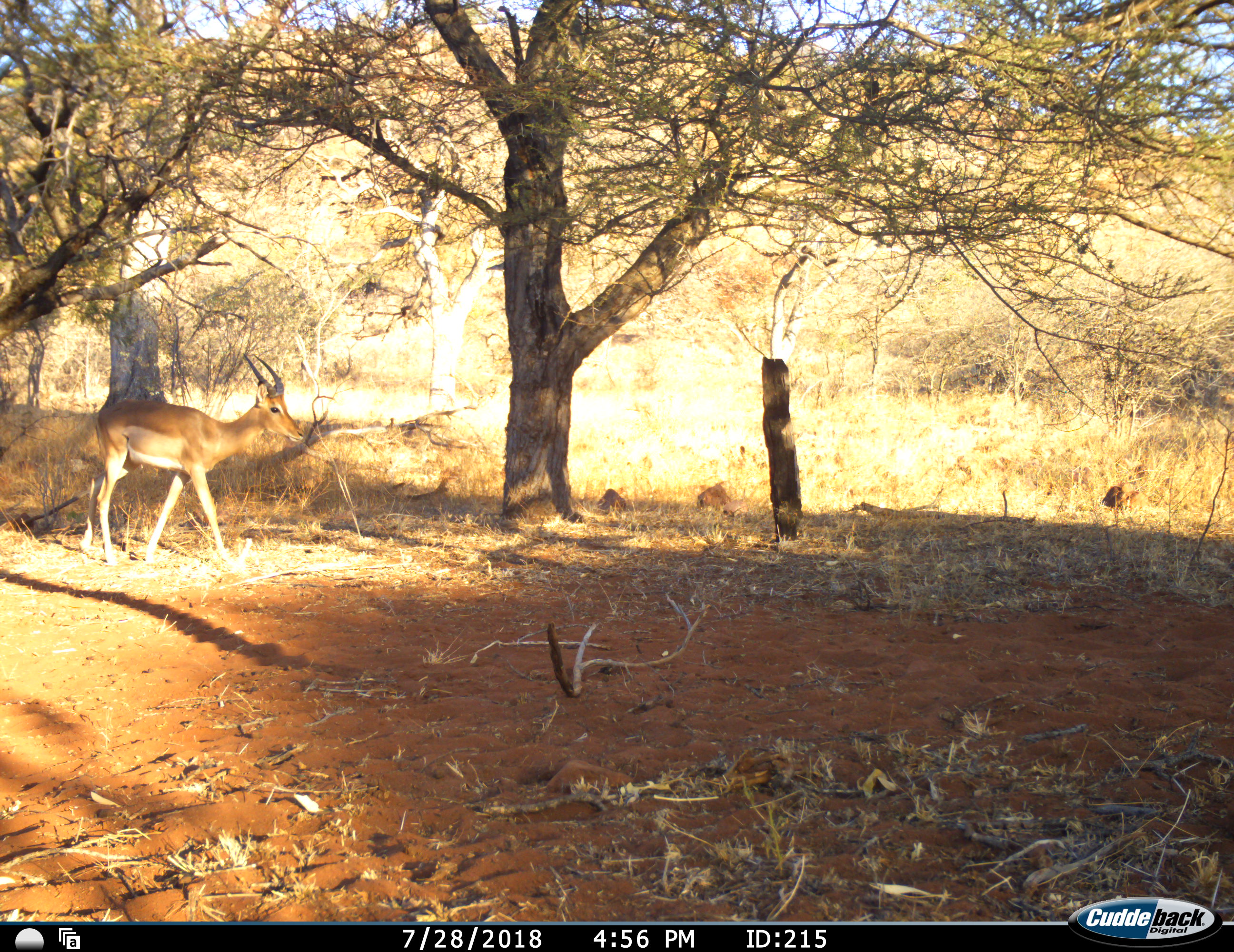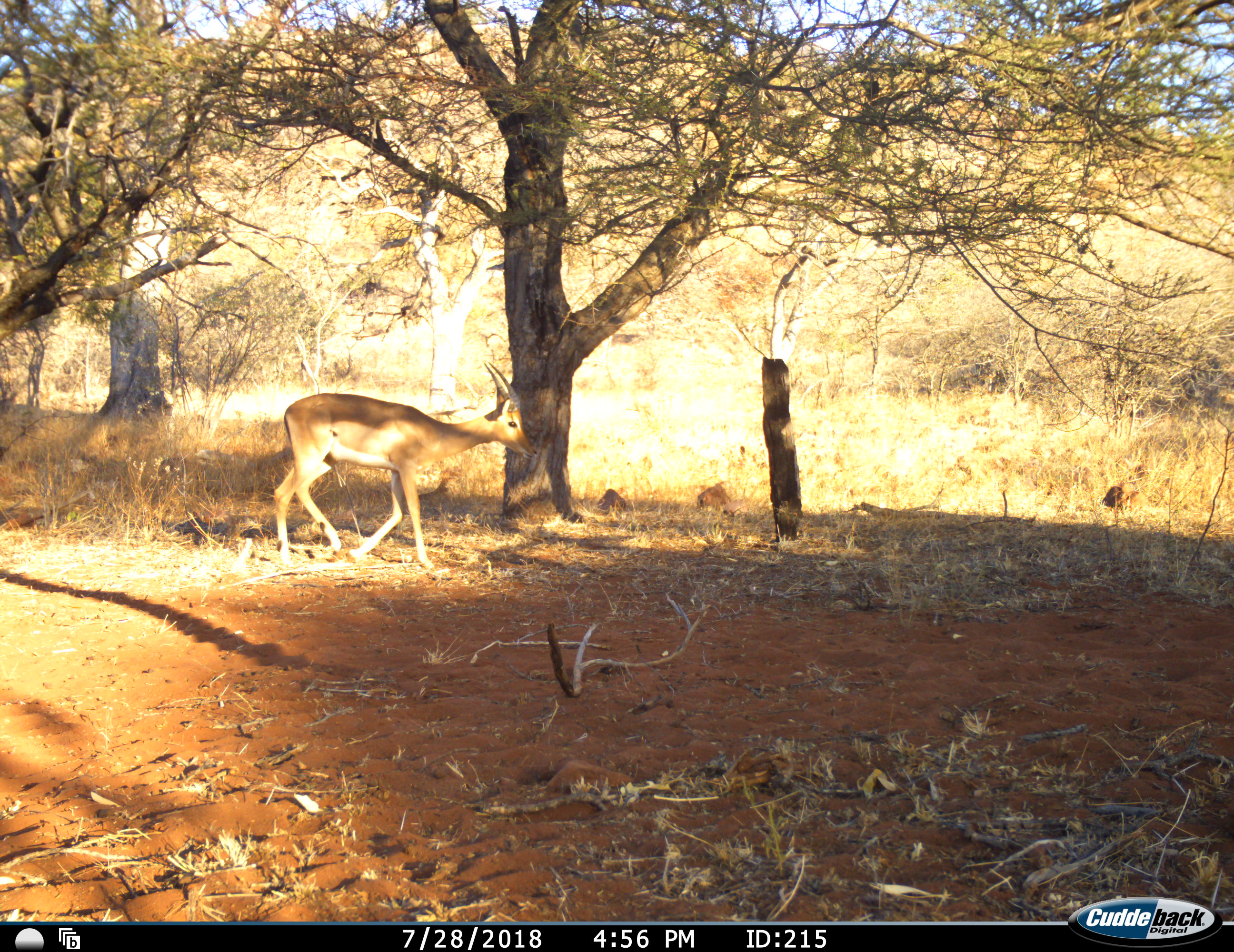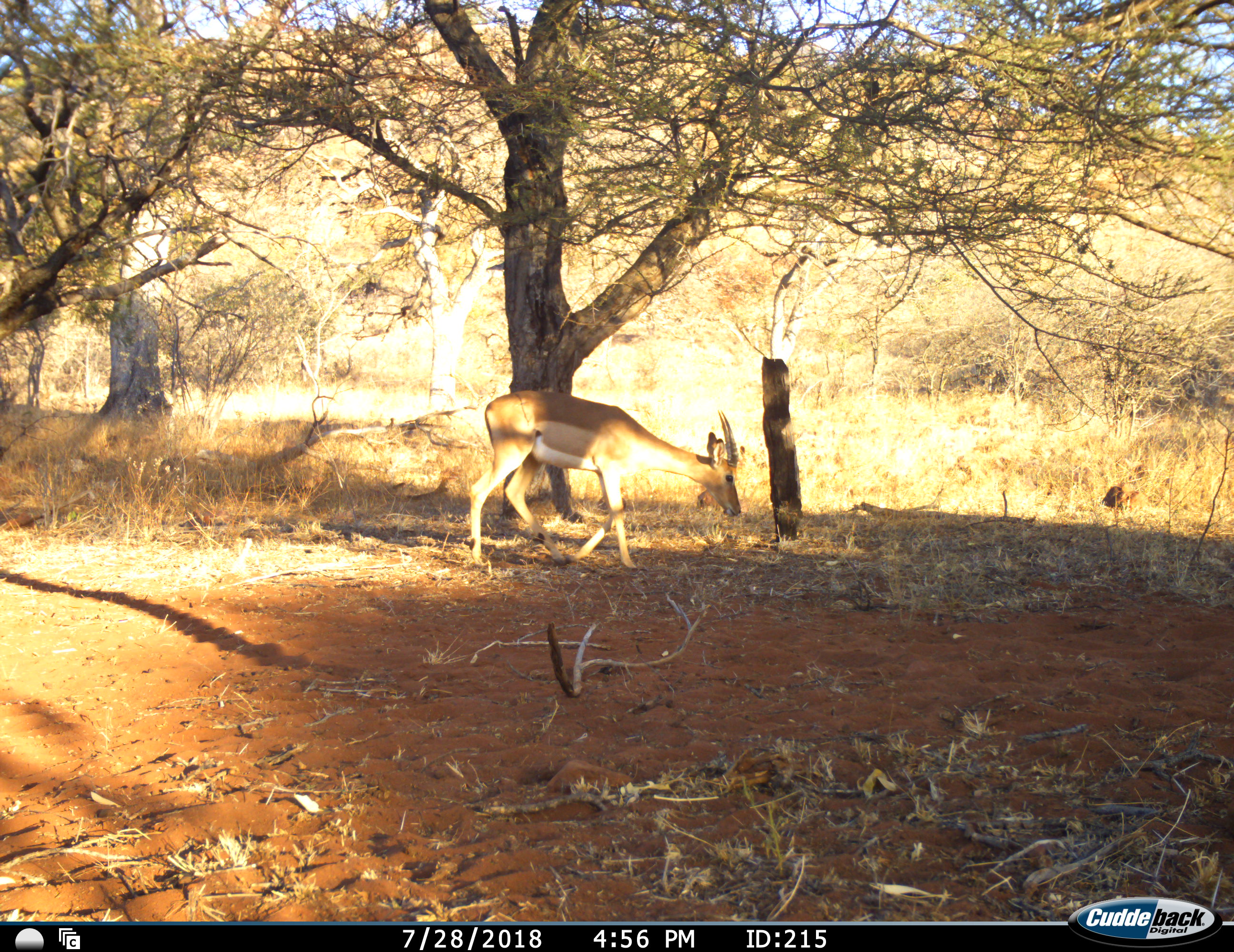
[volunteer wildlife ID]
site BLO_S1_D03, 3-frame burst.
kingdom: Animalia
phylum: Chordata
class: Mammalia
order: Artiodactyla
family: Bovidae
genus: Aepyceros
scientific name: Aepyceros melampus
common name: impala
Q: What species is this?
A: Impala (Aepyceros melampus).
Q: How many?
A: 1.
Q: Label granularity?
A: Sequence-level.